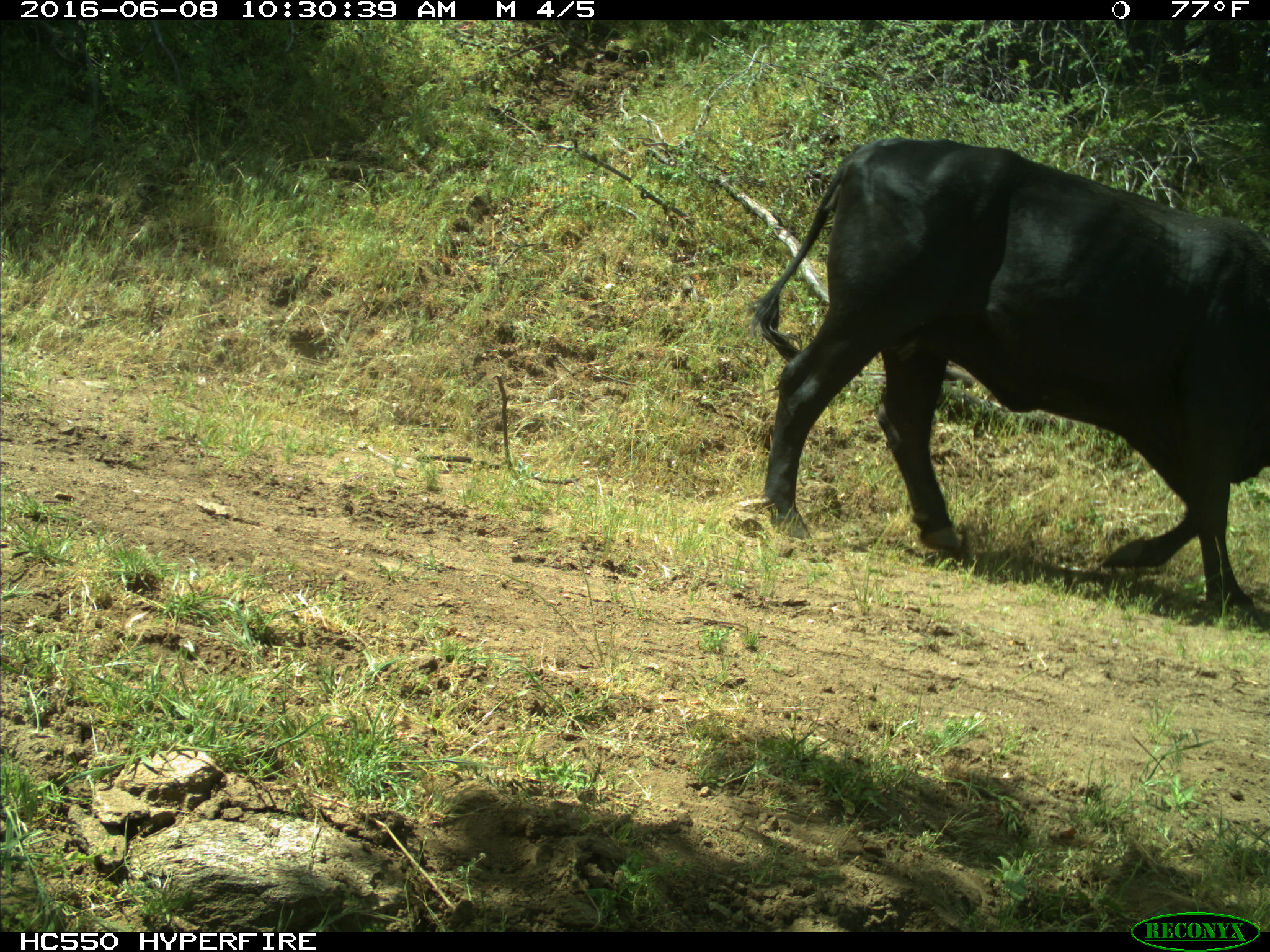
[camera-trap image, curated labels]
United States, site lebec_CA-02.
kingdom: Animalia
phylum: Chordata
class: Mammalia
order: Artiodactyla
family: Bovidae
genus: Bos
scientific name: Bos taurus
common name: domestic cow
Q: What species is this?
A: Bos taurus (domestic cow).